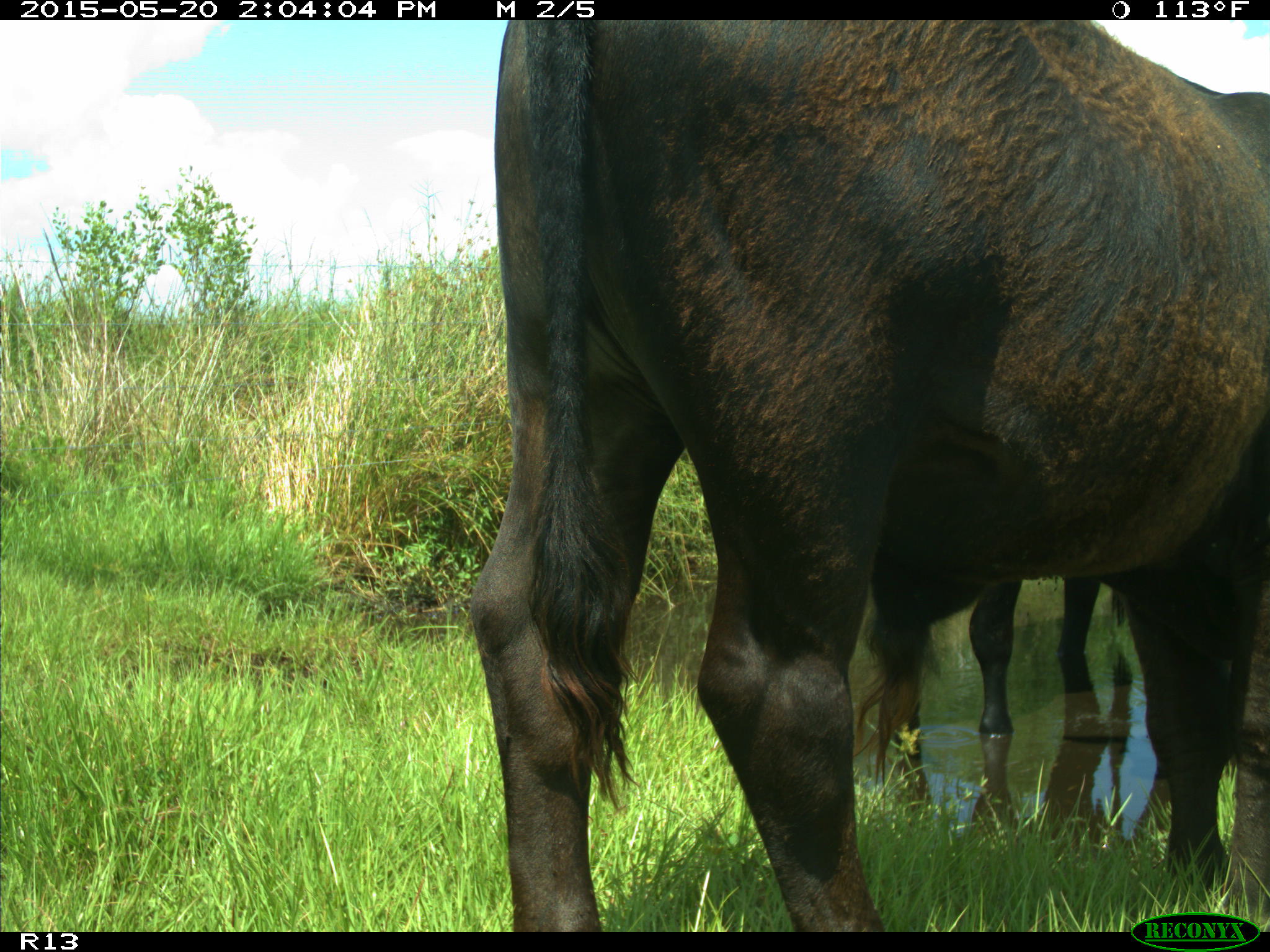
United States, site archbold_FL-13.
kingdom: Animalia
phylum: Chordata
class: Mammalia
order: Artiodactyla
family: Bovidae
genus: Bos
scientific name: Bos taurus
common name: domestic cow